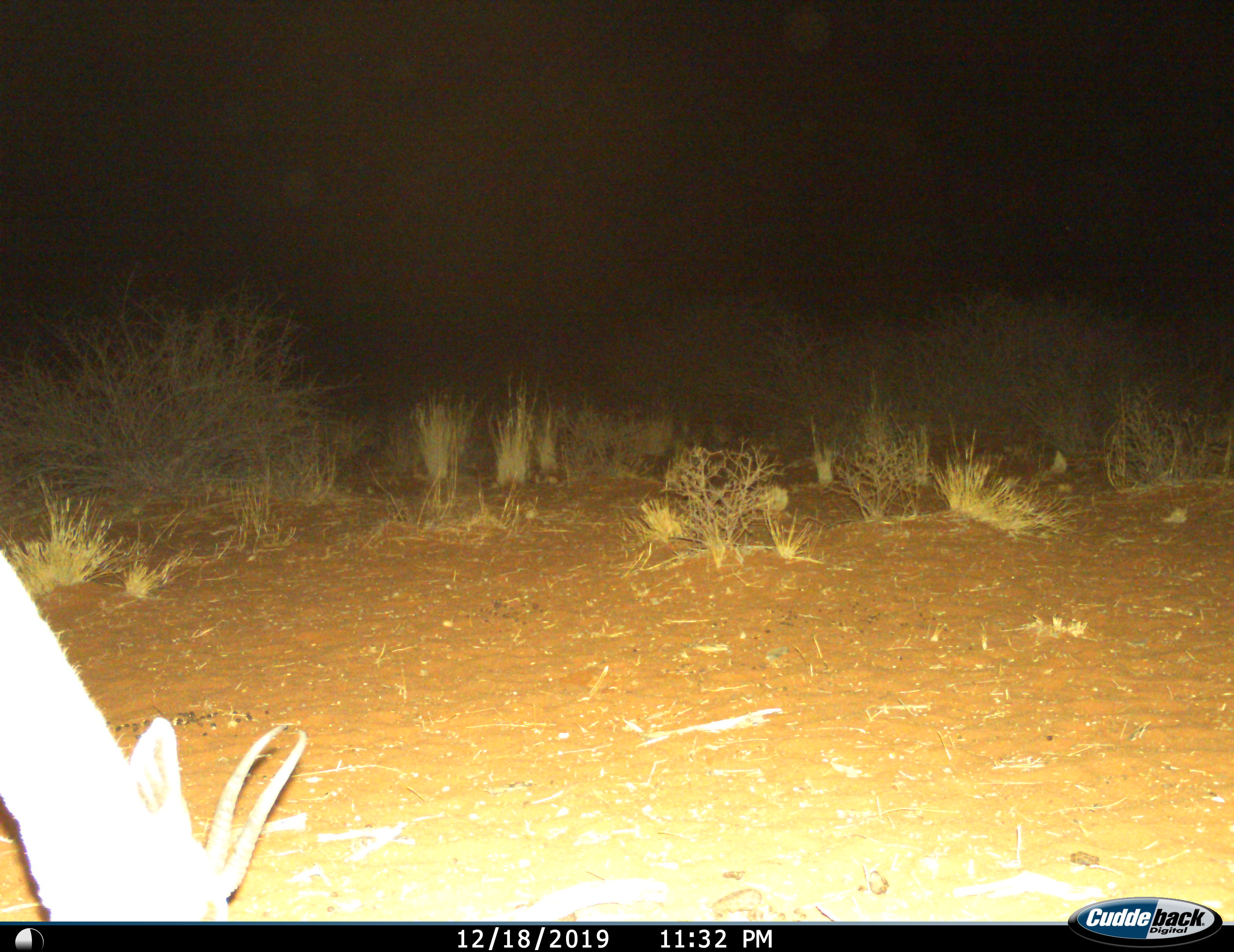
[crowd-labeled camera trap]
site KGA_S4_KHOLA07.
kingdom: Animalia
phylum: Chordata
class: Mammalia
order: Artiodactyla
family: Bovidae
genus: Antidorcas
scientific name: Antidorcas marsupialis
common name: springbok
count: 1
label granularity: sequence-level